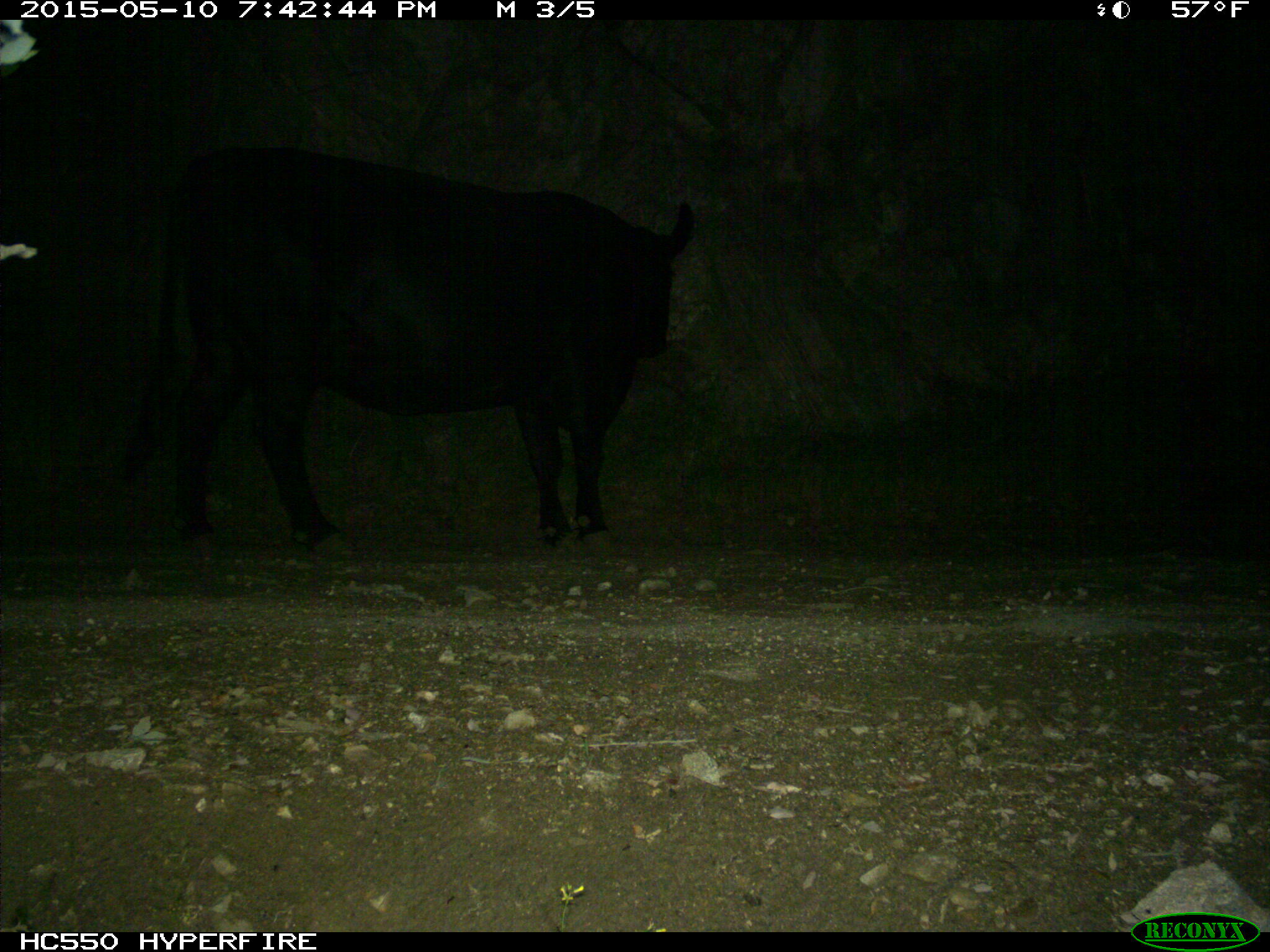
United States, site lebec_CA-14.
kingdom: Animalia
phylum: Chordata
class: Mammalia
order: Artiodactyla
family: Bovidae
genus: Bos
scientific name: Bos taurus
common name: domestic cow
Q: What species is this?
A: Bos taurus (domestic cow).